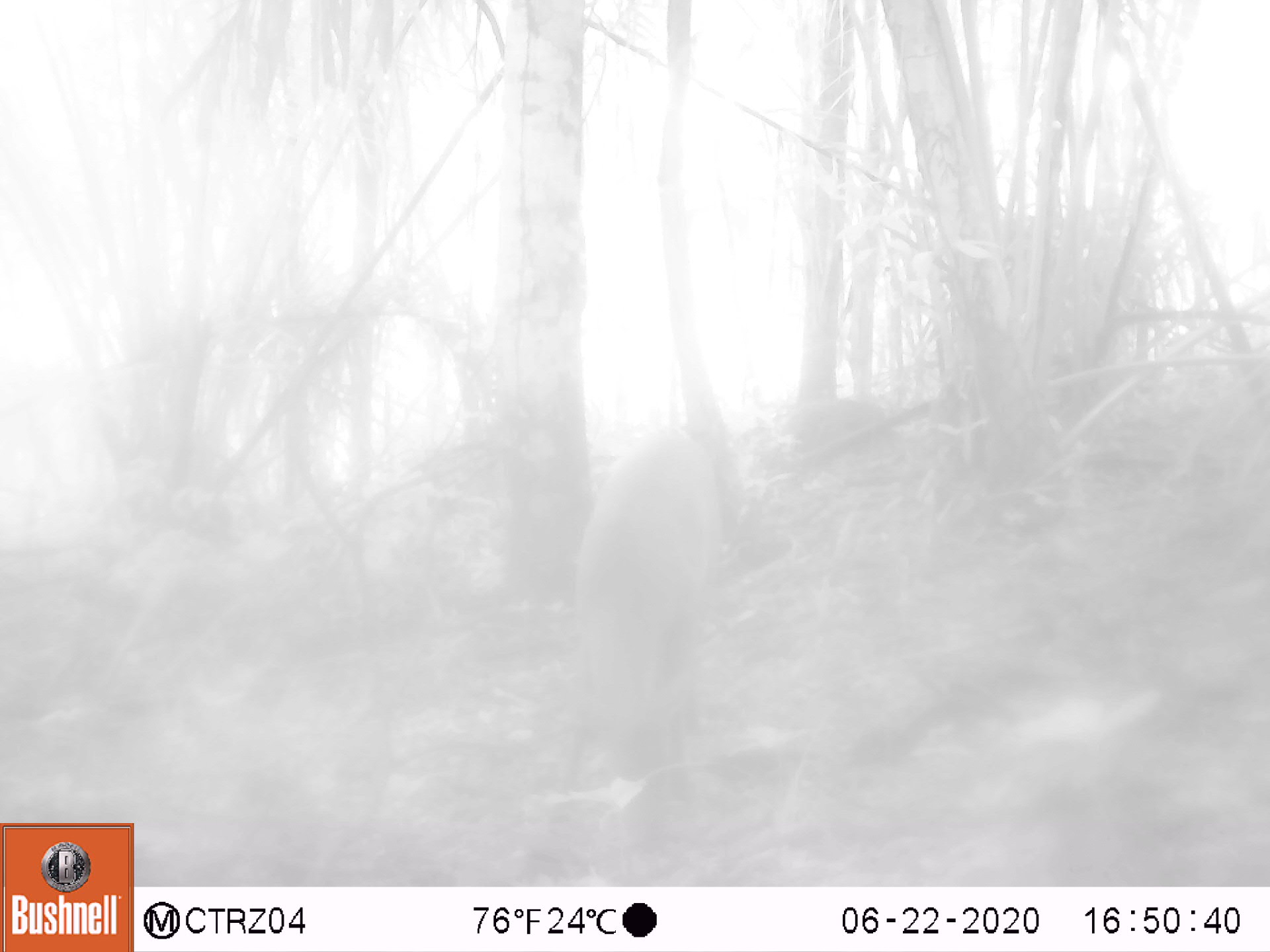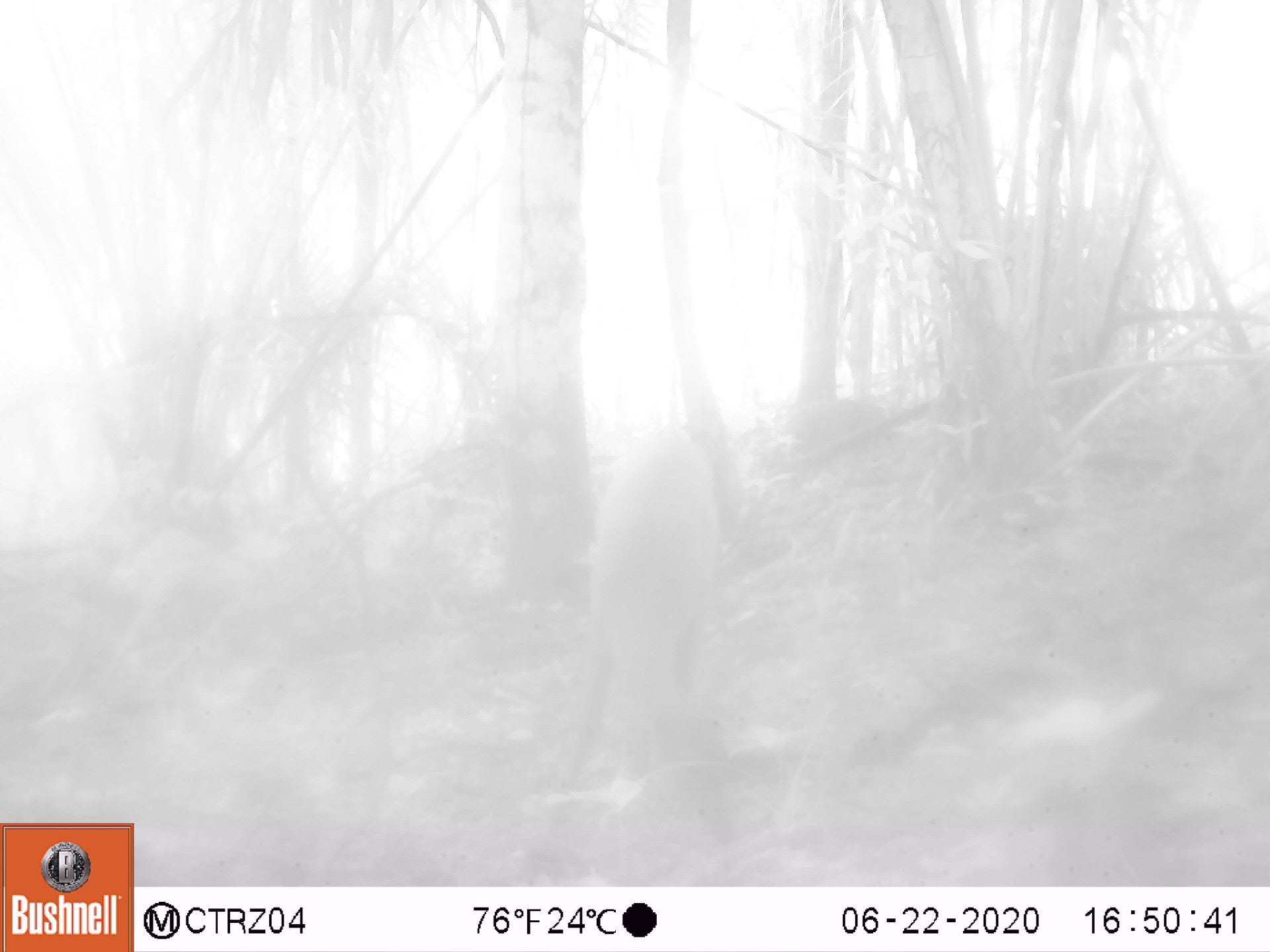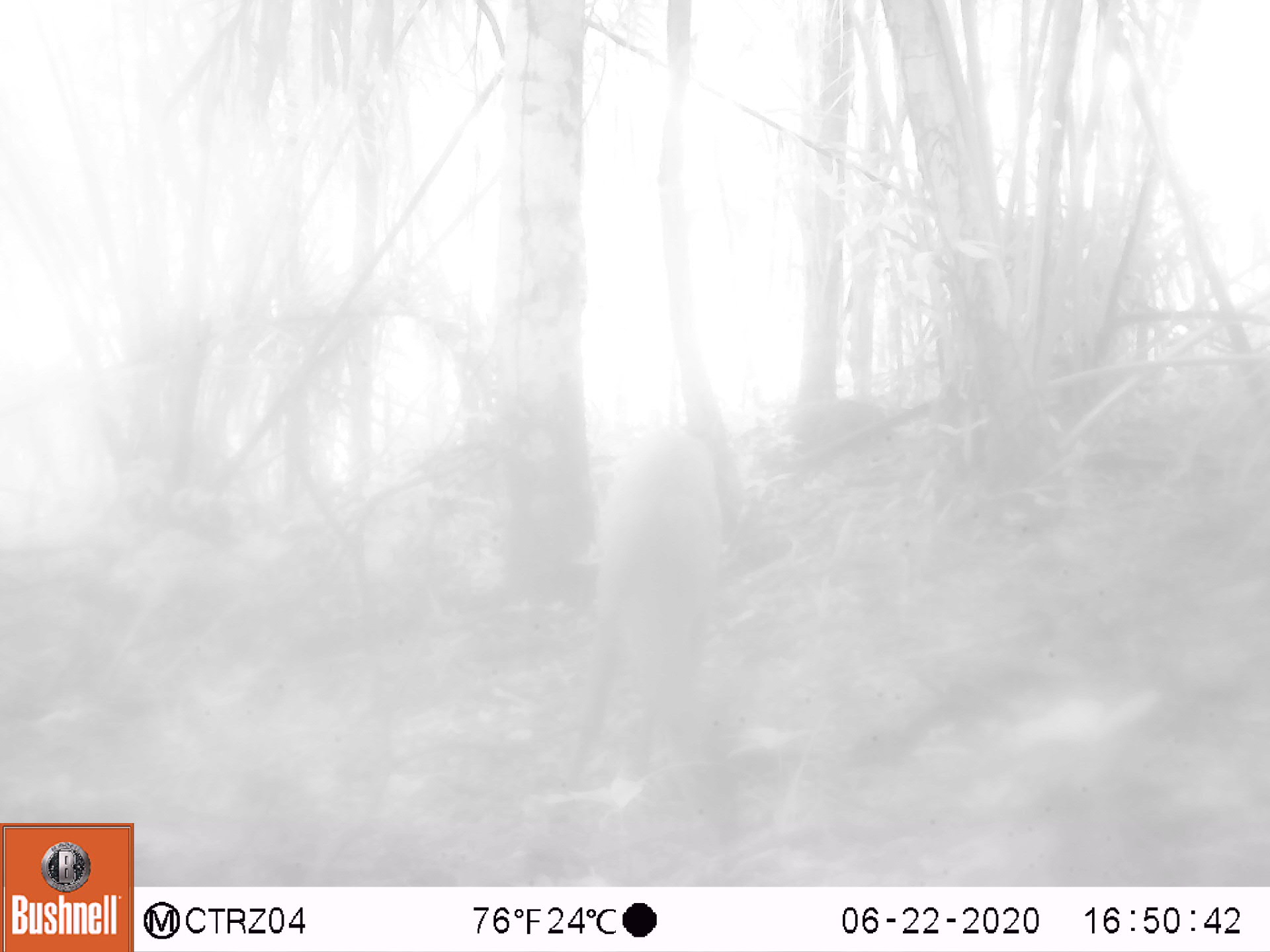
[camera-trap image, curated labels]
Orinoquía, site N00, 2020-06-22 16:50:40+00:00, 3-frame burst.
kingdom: Animalia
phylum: Chordata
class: Mammalia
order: Artiodactyla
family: Cervidae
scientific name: Cervidae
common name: deer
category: unknown cervid